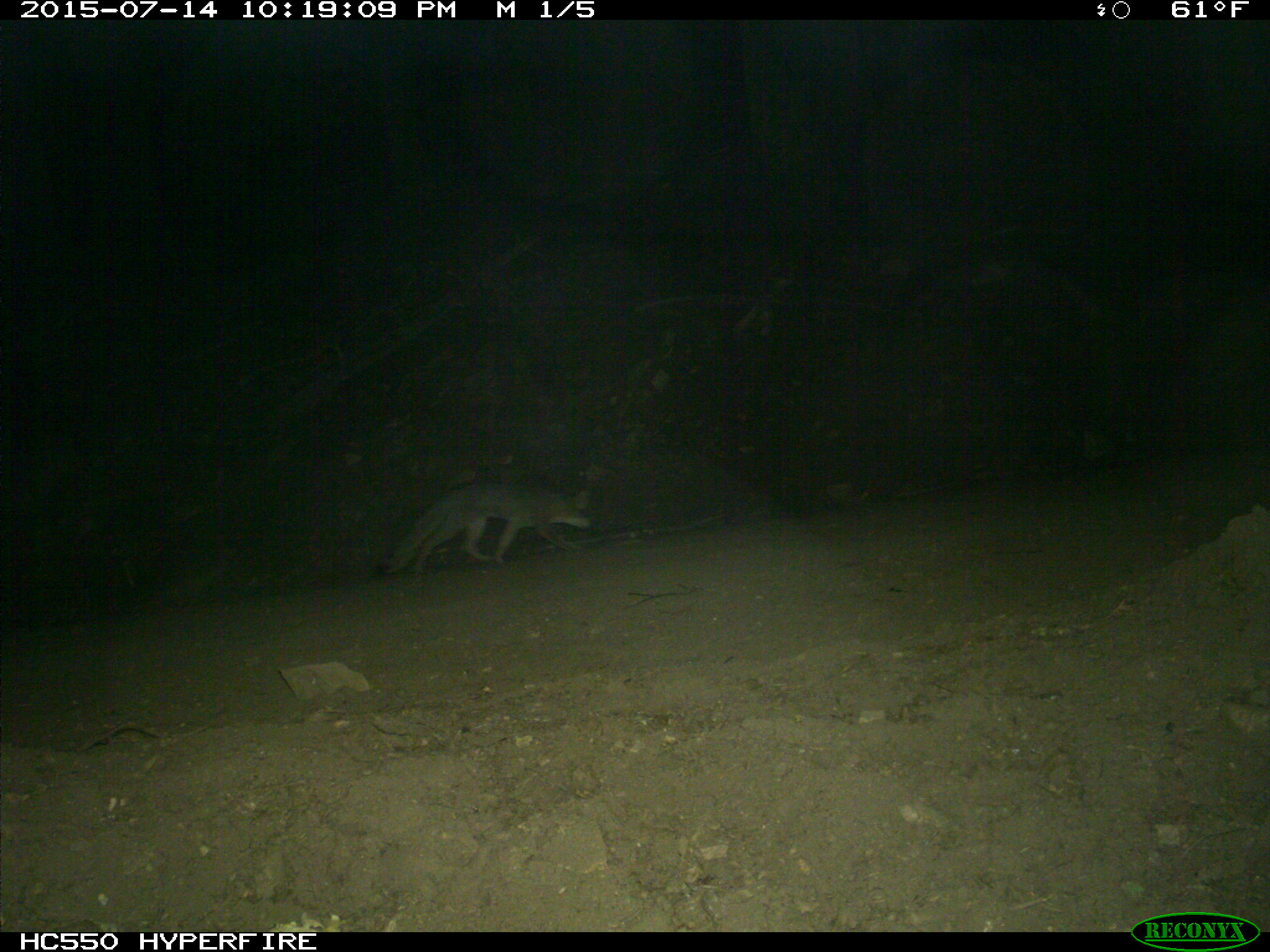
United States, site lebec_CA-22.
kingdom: Animalia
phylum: Chordata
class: Mammalia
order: Carnivora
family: Canidae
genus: Urocyon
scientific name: Urocyon cinereoargenteus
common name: gray fox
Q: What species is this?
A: Urocyon cinereoargenteus (gray fox).